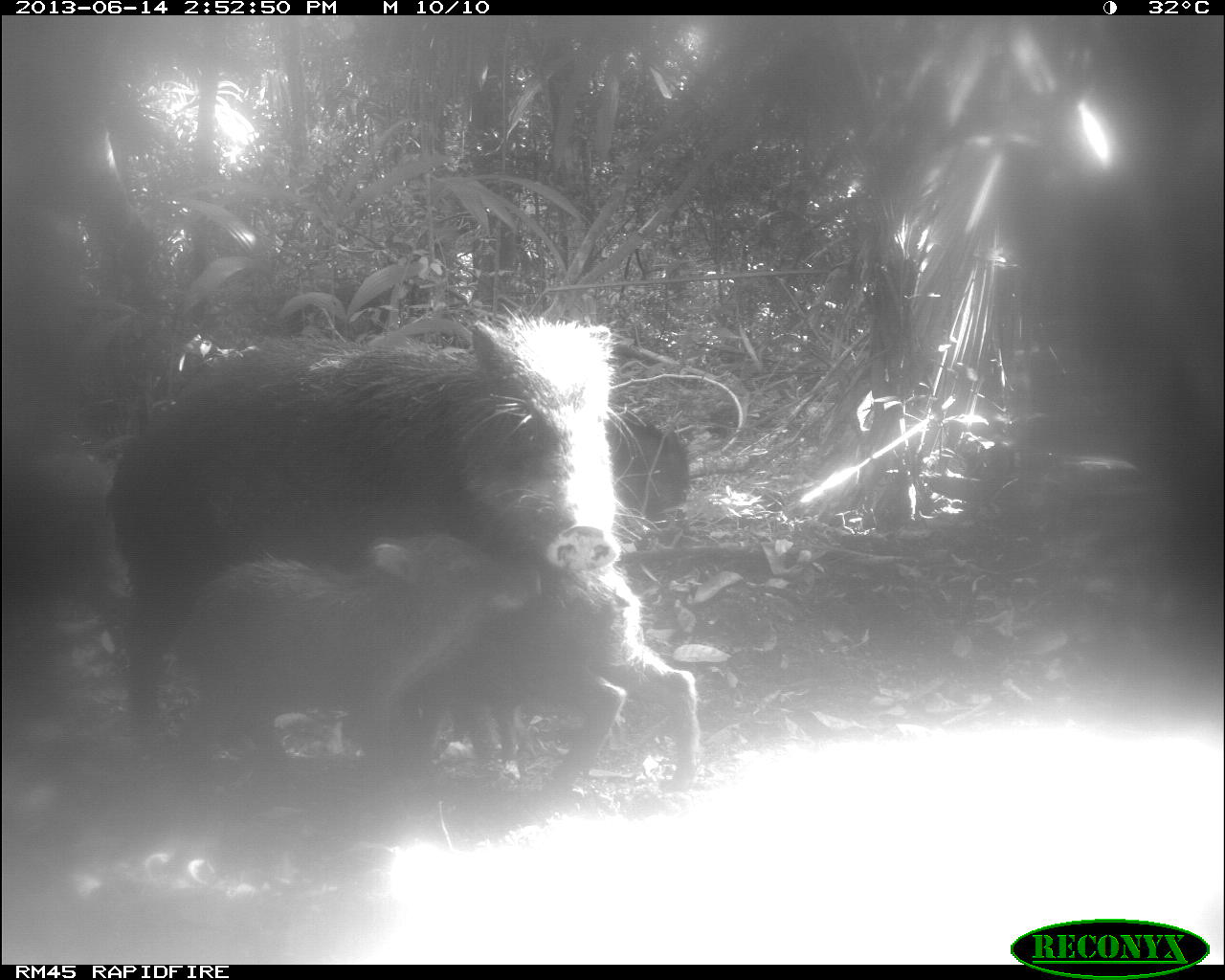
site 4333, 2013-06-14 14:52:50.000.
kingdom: Animalia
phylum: Chordata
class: Mammalia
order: Artiodactyla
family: Tayassuidae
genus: Tayassu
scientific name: Tayassu pecari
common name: white-lipped peccary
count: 3